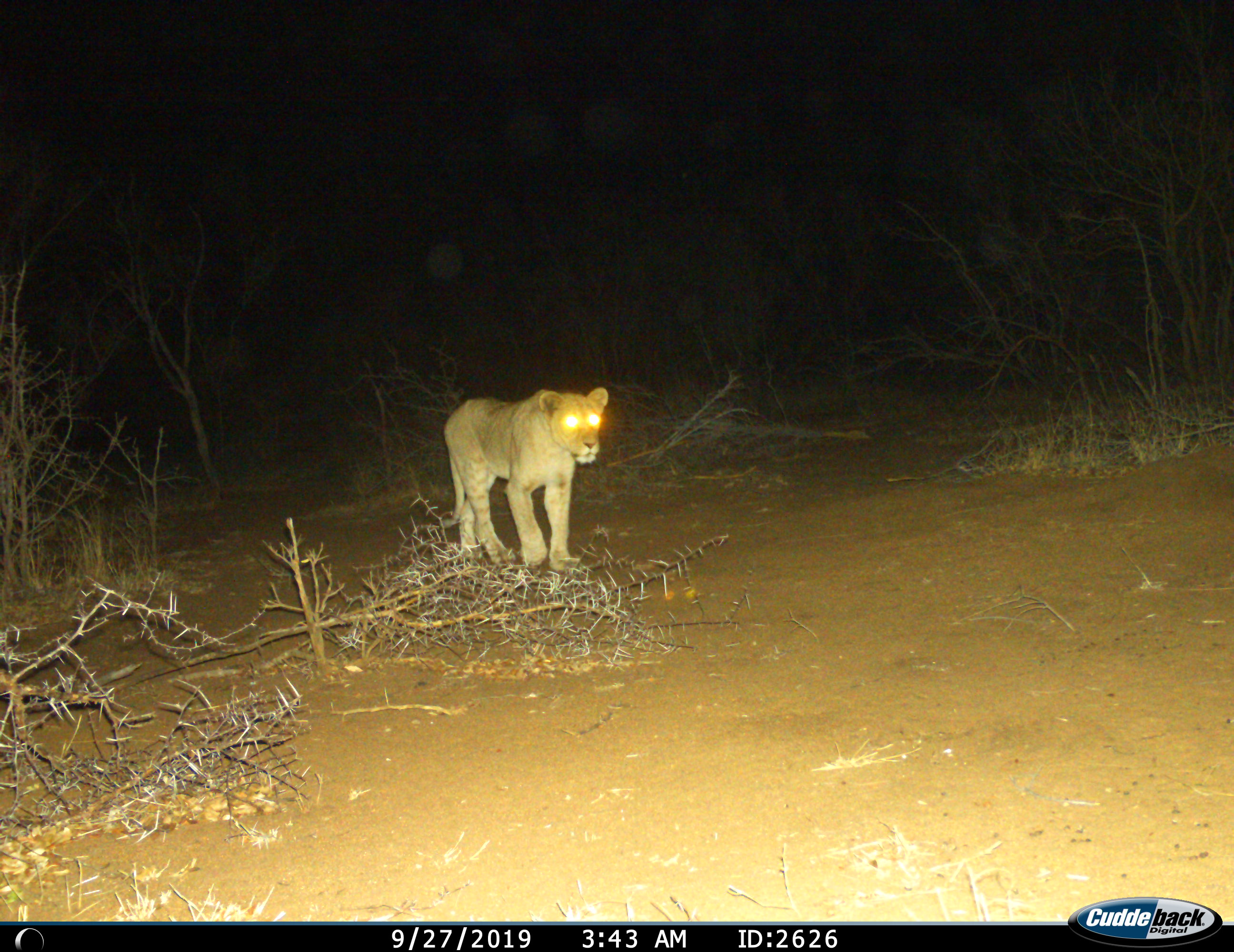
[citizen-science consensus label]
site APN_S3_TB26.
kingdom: Animalia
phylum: Chordata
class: Mammalia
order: Carnivora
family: Felidae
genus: Panthera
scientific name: Panthera leo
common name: lion female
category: lionfemale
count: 1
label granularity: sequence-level